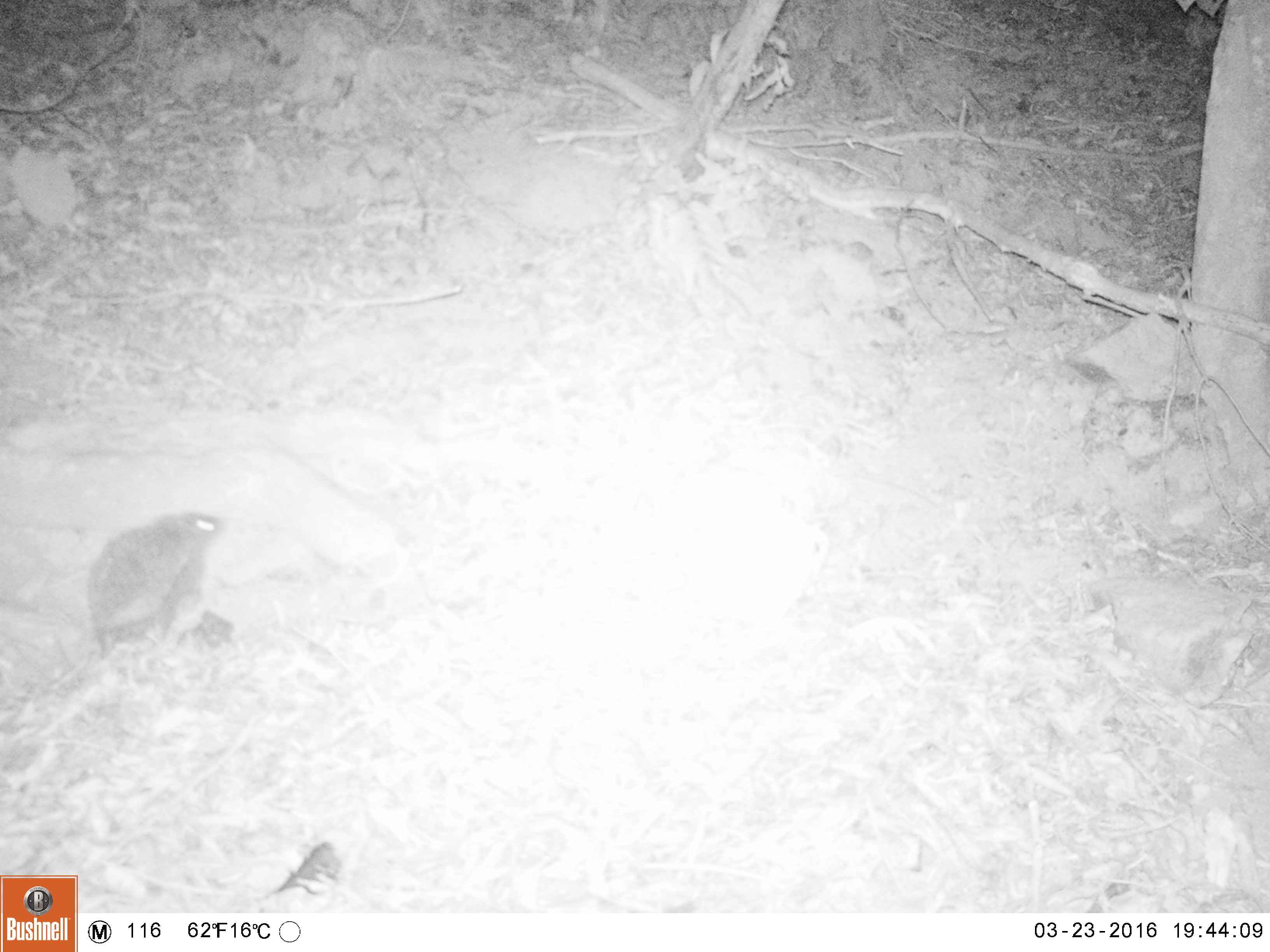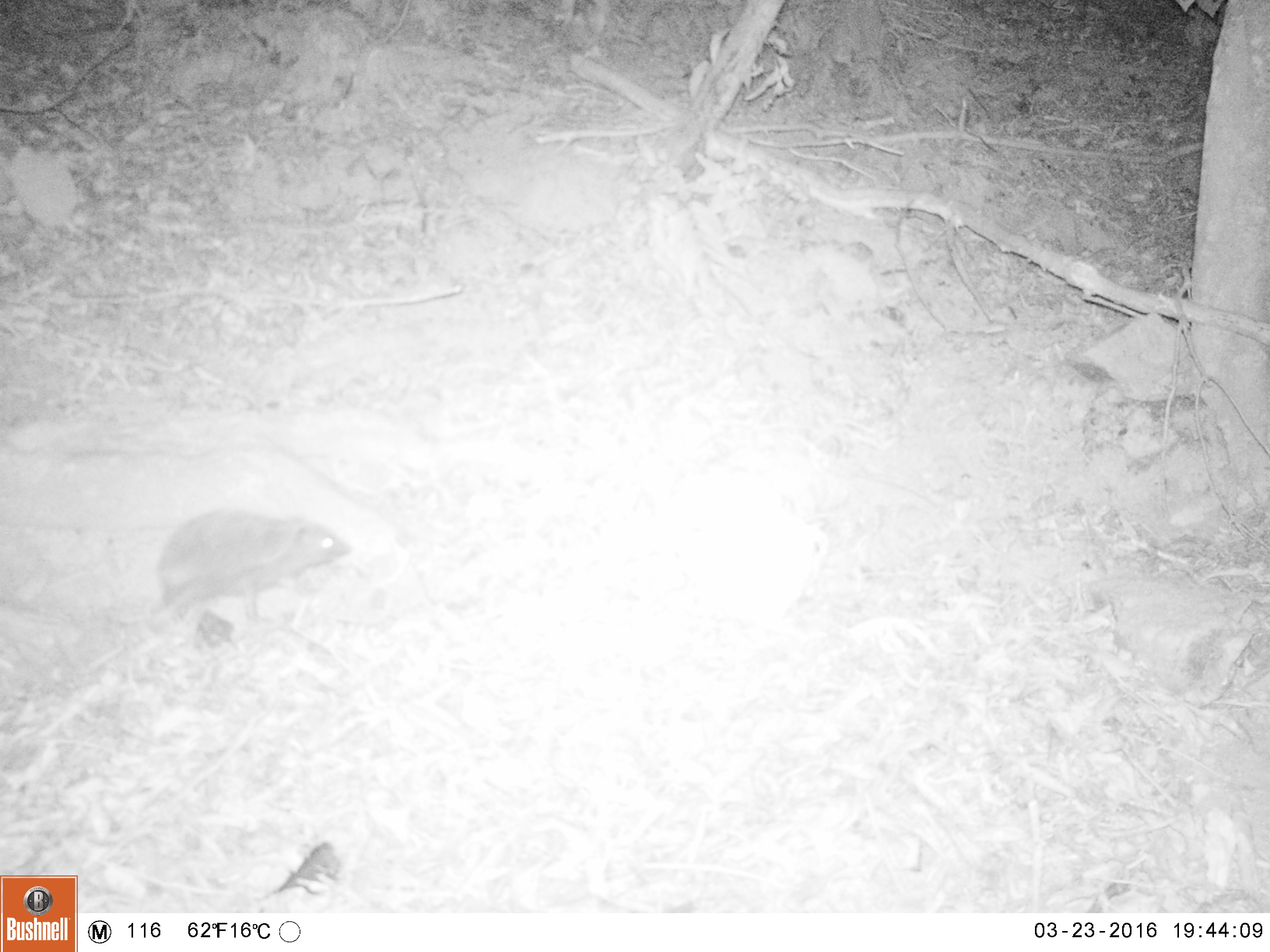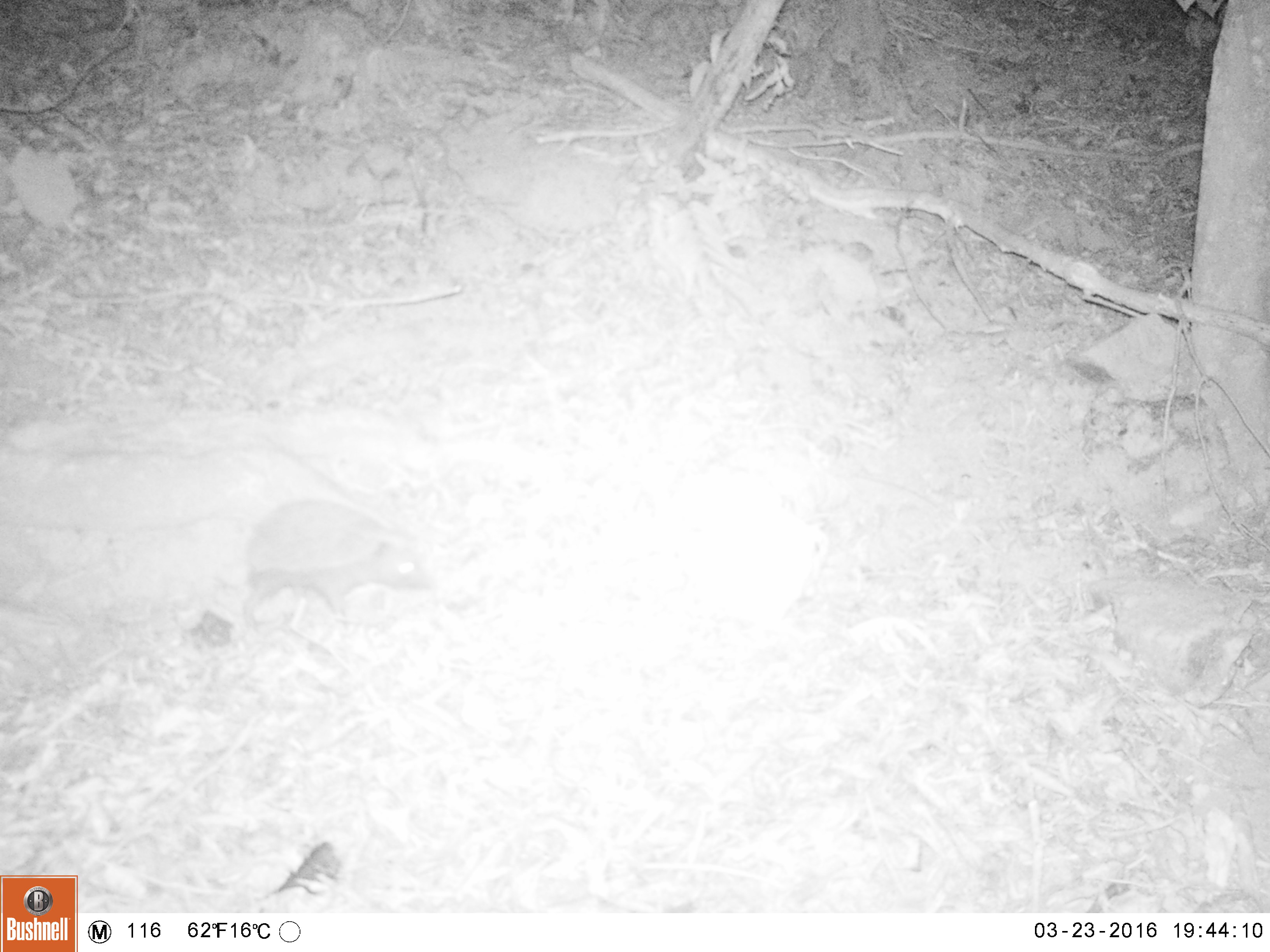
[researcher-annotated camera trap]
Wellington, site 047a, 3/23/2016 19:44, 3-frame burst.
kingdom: Animalia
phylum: Chordata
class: Mammalia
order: Eulipotyphla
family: Erinaceidae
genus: Erinaceus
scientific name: Erinaceus europaeus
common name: hedgehog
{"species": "hedgehog (Erinaceus europaeus)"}